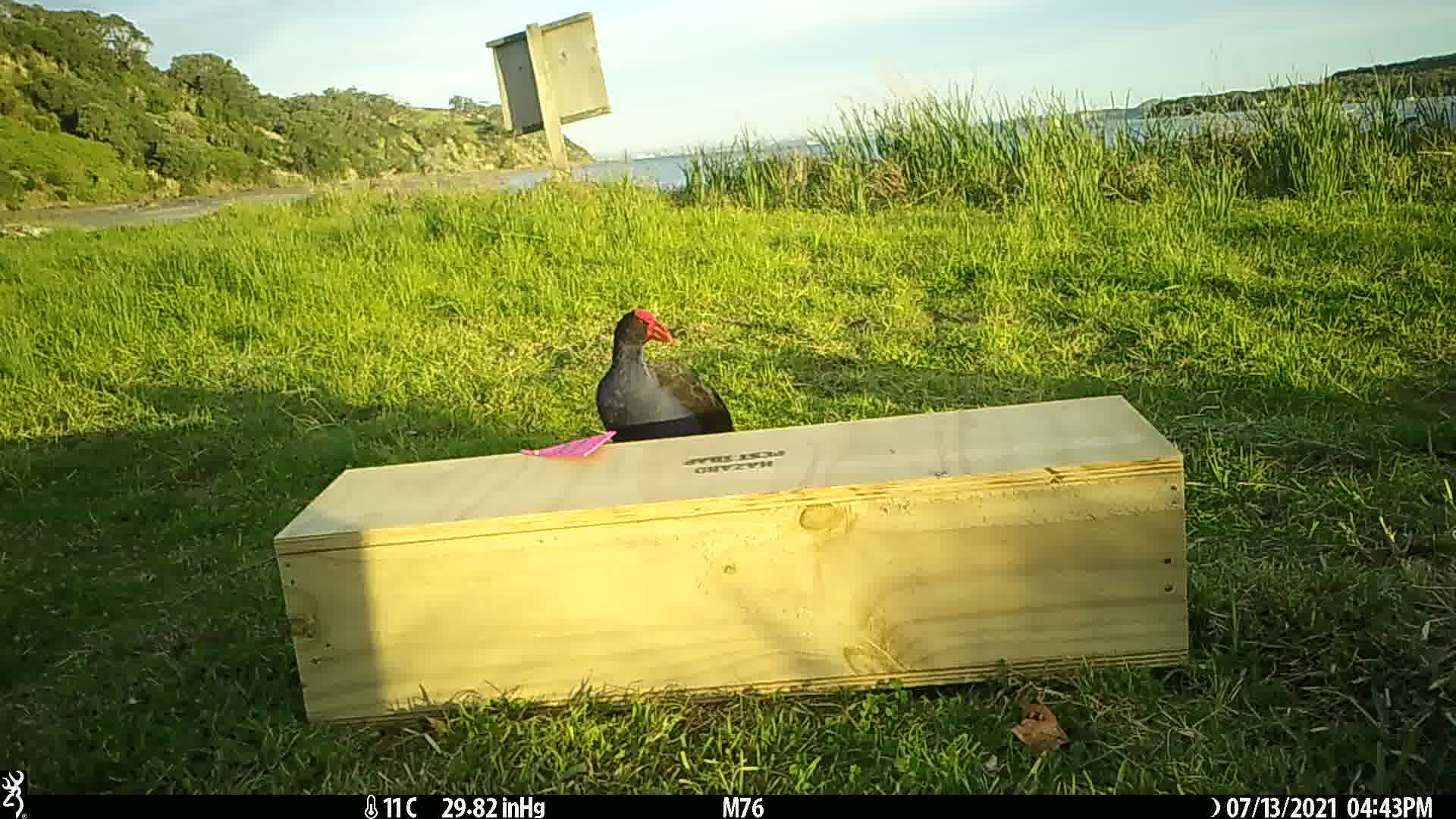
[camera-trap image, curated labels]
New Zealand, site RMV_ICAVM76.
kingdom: Animalia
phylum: Chordata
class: Aves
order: Gruiformes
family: Rallidae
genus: Porphyrio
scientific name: Porphyrio melanotus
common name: australasian swamphen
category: pukeko